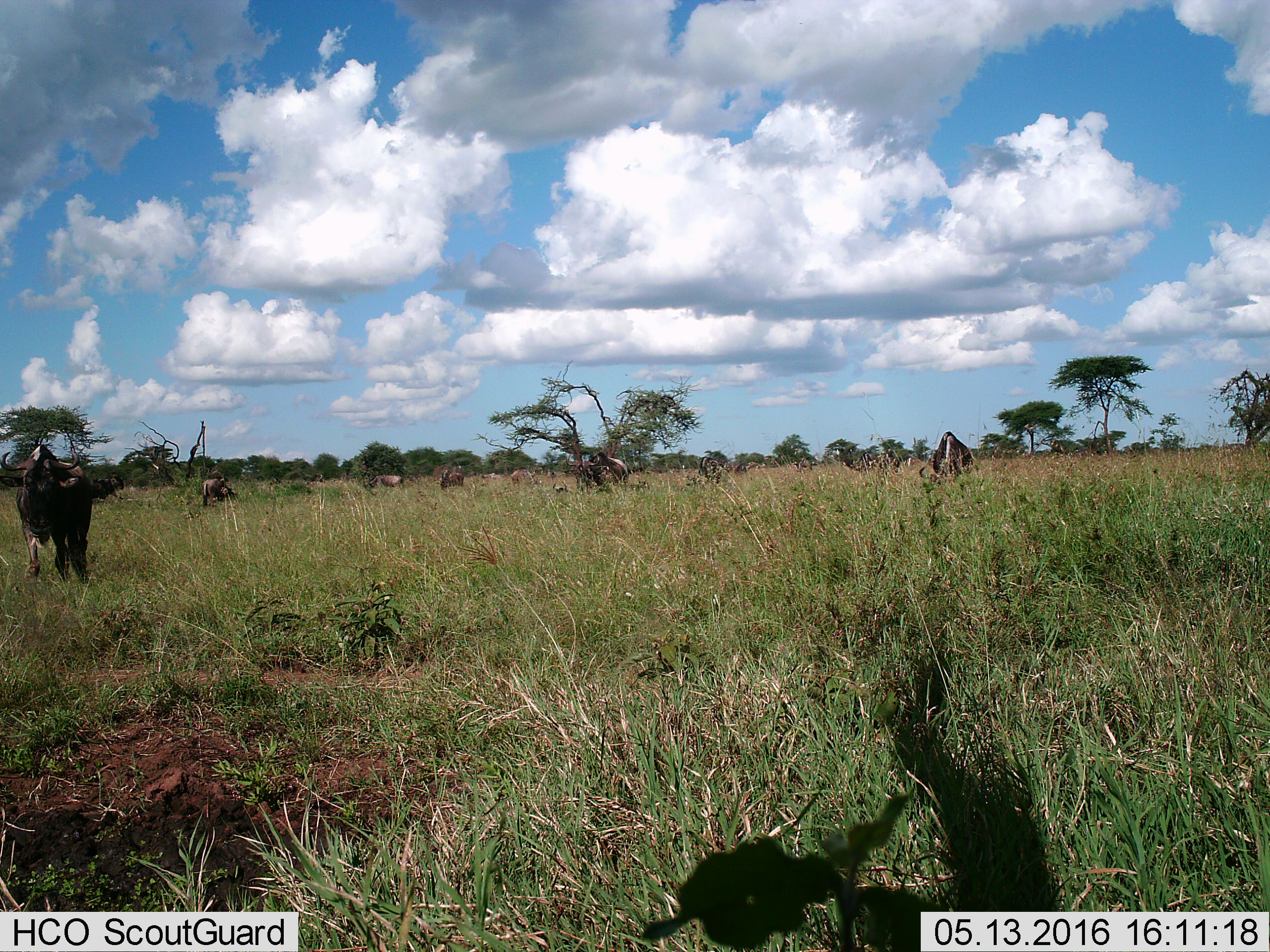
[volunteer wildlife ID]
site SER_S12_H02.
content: unidentified animal